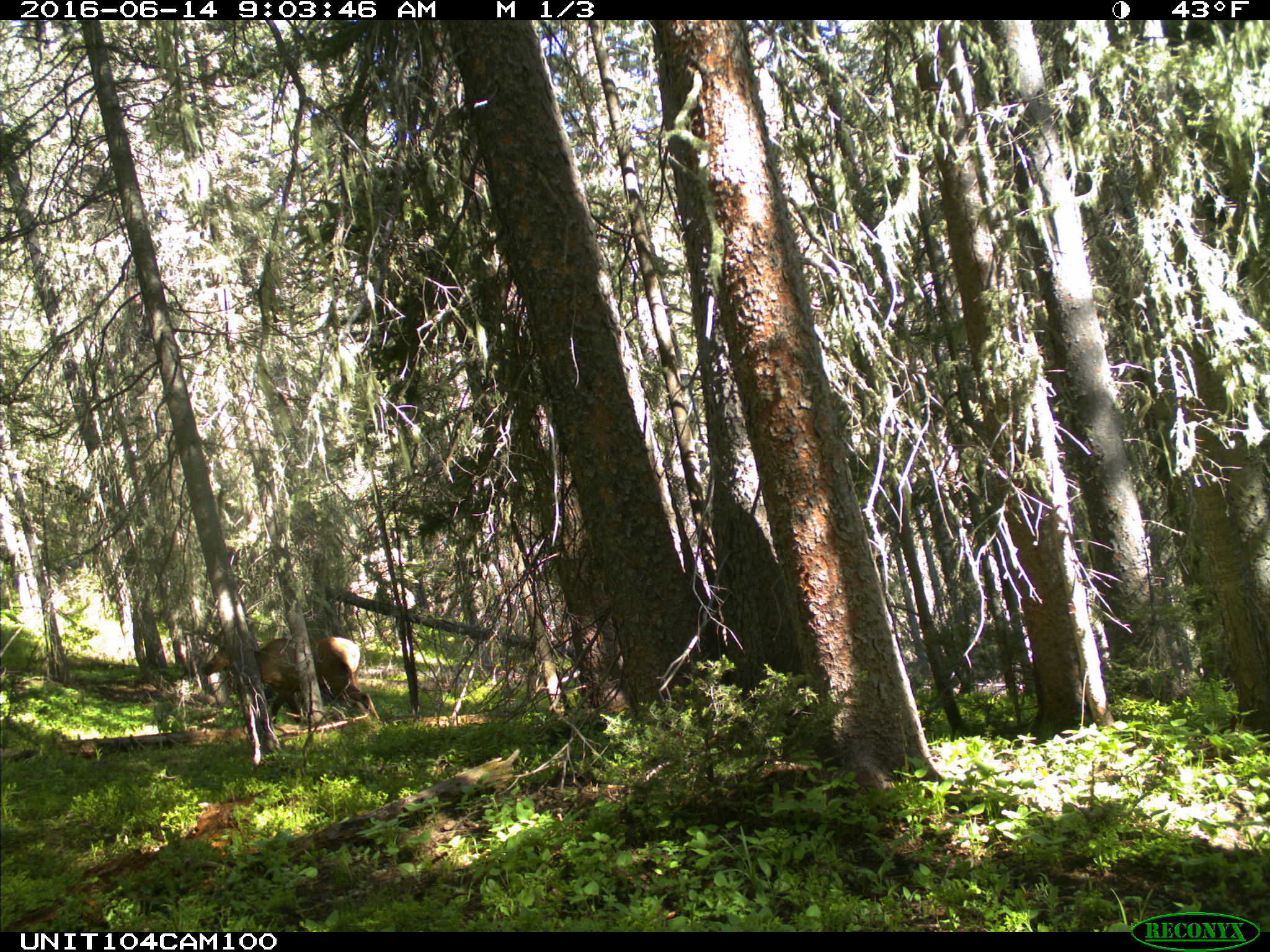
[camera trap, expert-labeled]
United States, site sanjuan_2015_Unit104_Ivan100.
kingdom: Animalia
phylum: Chordata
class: Mammalia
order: Artiodactyla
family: Cervidae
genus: Cervus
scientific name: Cervus elaphus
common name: red deer